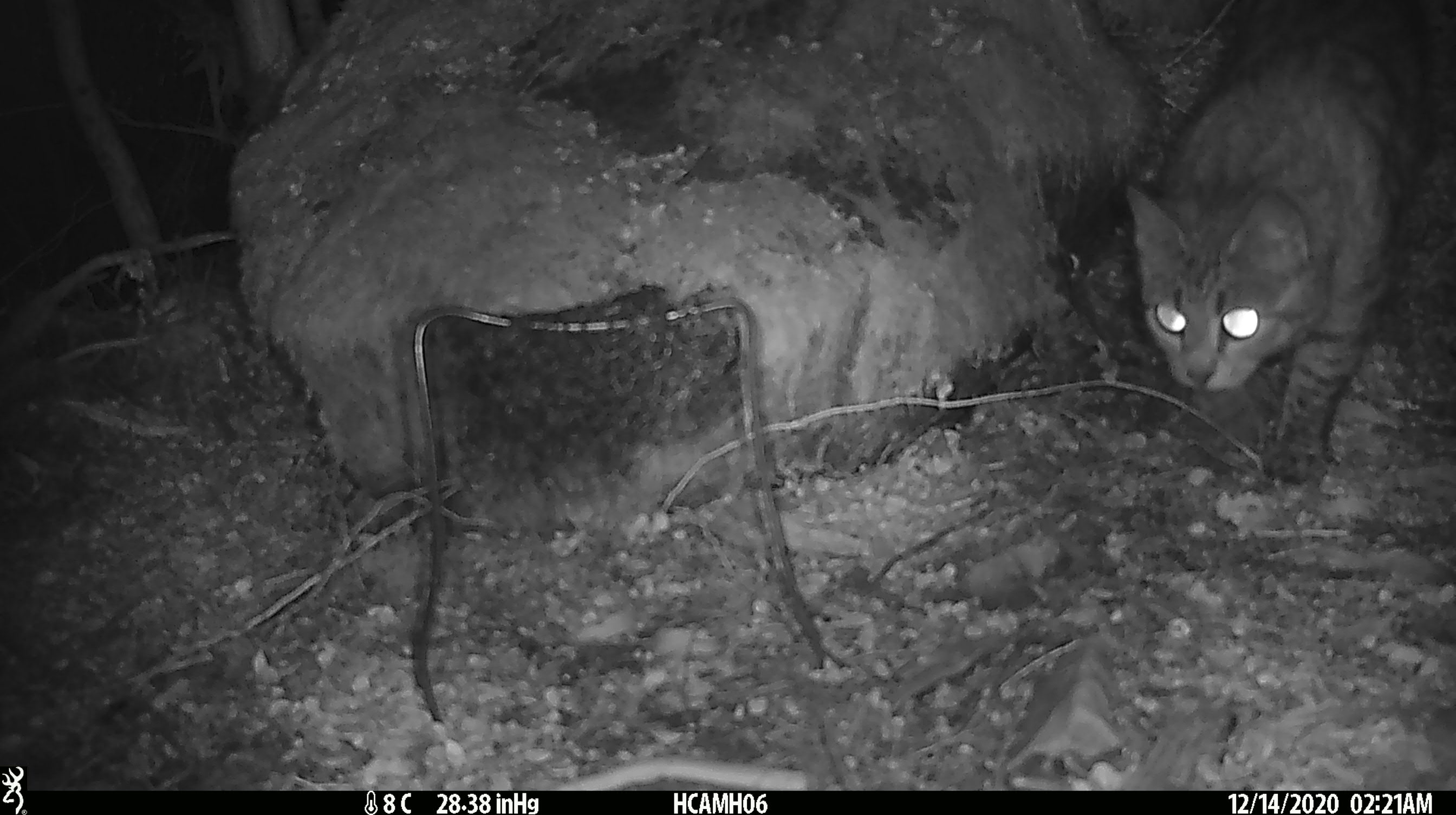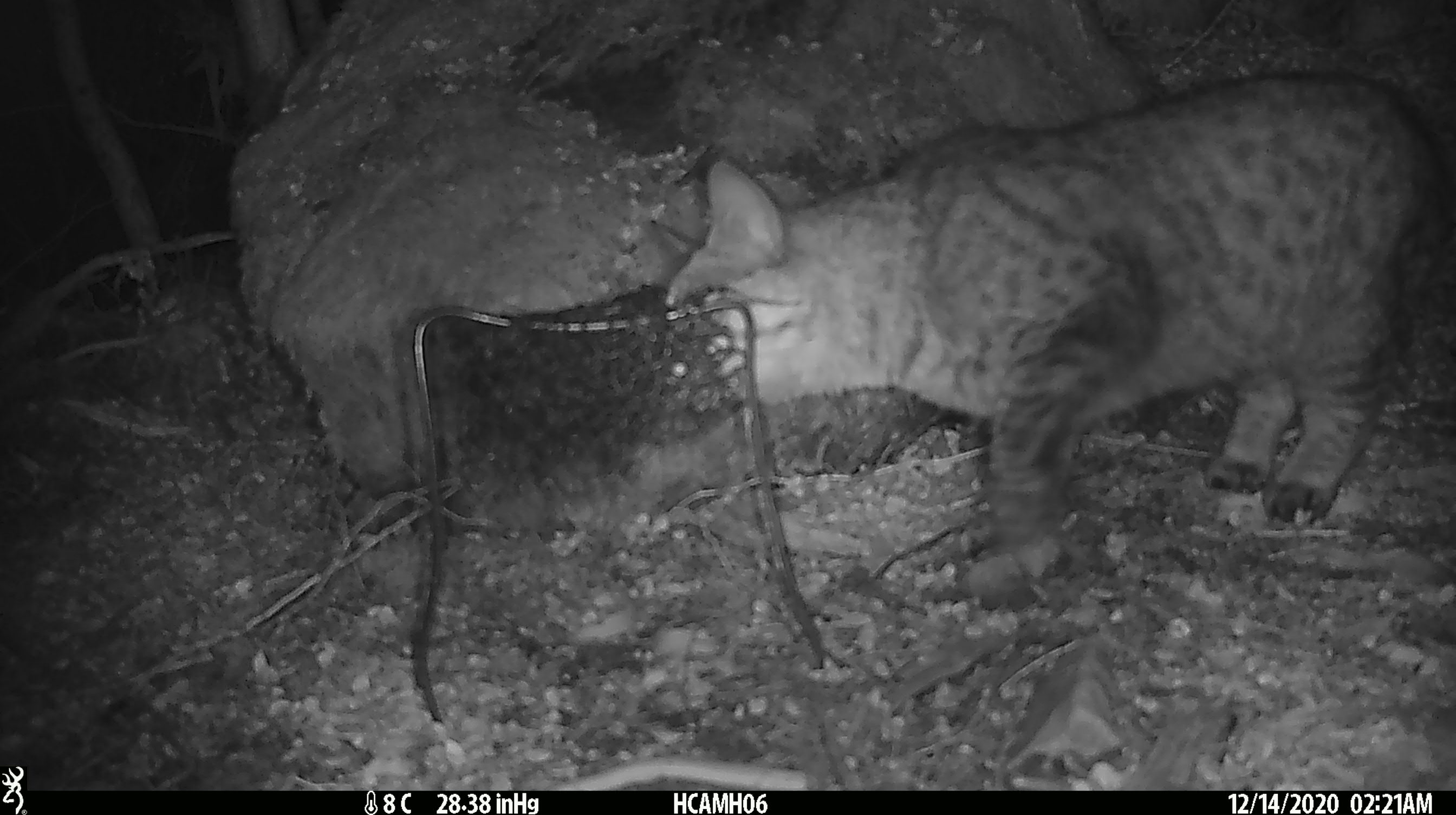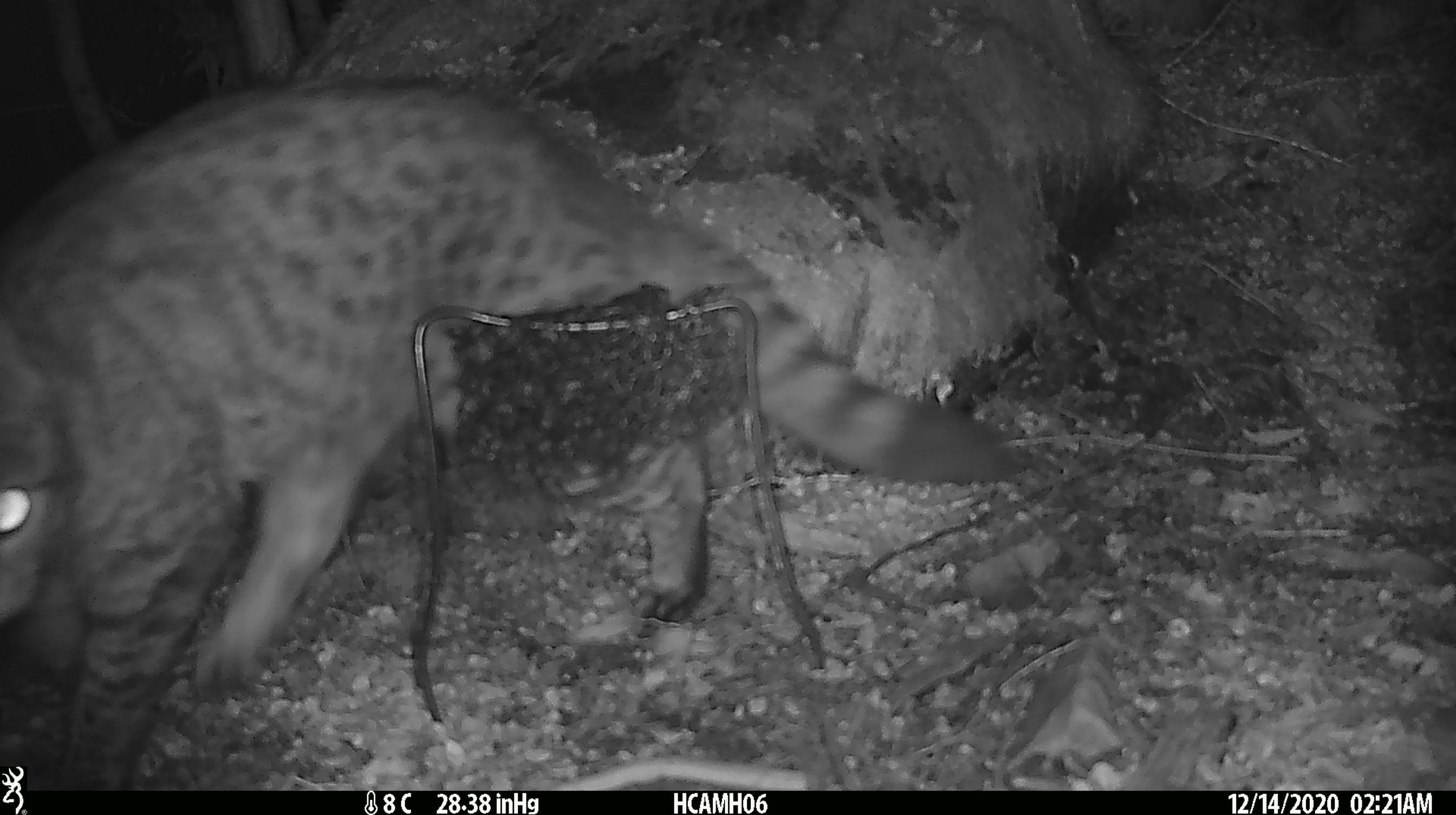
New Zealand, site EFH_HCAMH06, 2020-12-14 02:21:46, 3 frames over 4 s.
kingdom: Animalia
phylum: Chordata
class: Mammalia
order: Carnivora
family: Felidae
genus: Felis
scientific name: Felis catus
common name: domestic cat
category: cat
Cat (domestic cat) (Felis catus).